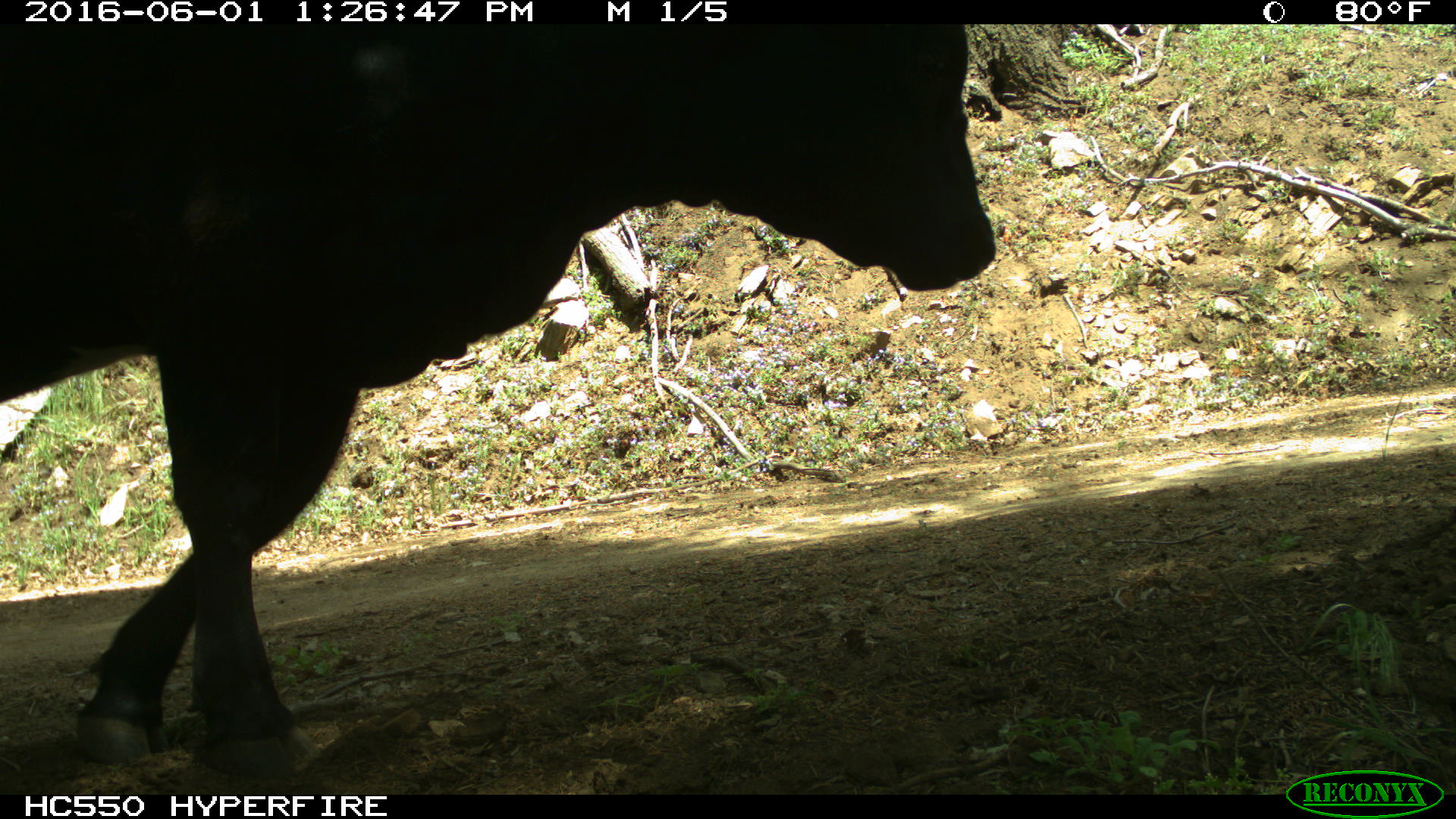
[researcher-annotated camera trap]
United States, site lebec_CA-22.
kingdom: Animalia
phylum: Chordata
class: Mammalia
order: Artiodactyla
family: Bovidae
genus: Bos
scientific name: Bos taurus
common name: domestic cow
Bos taurus (domestic cow).